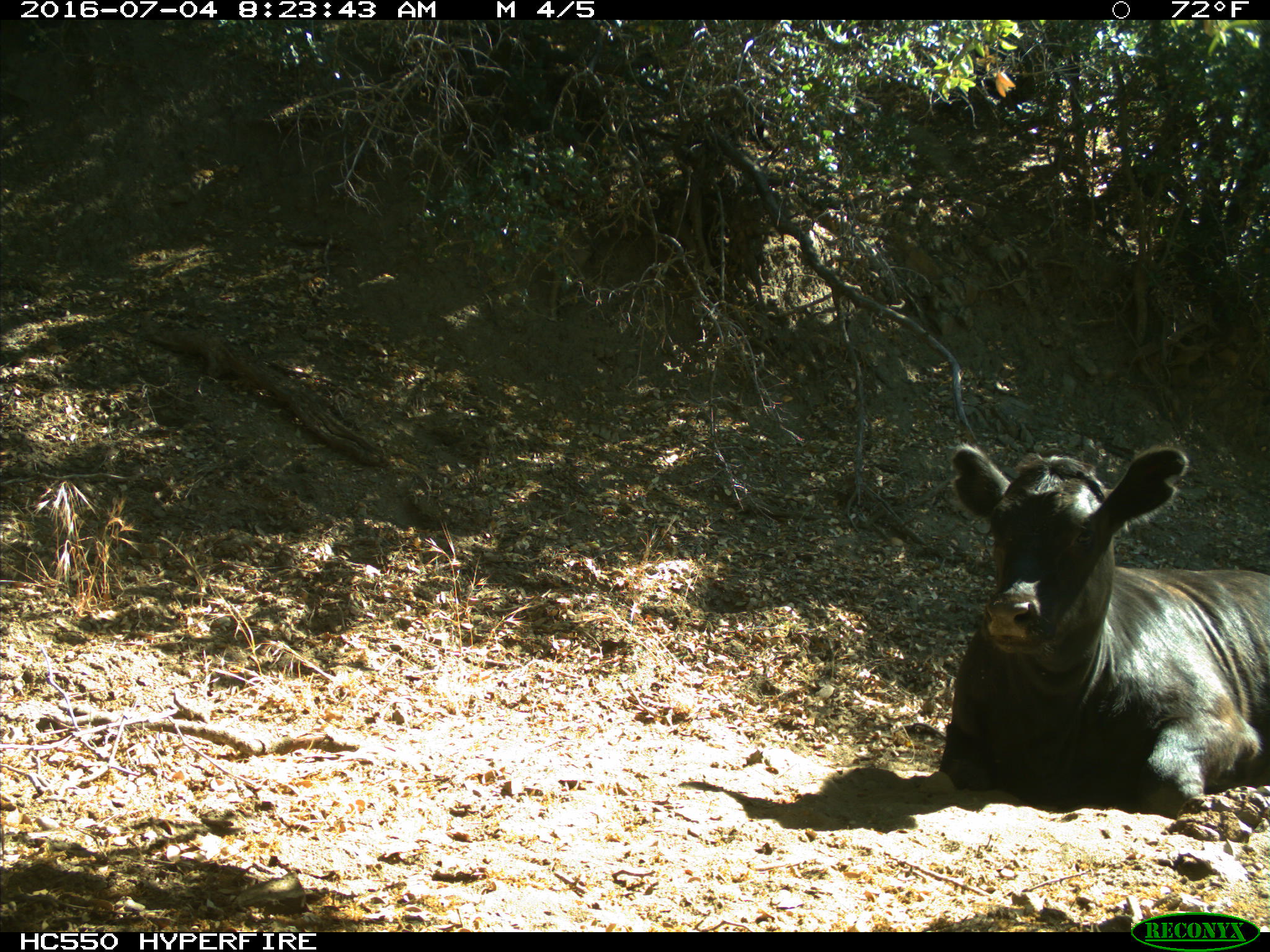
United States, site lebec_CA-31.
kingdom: Animalia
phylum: Chordata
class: Mammalia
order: Artiodactyla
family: Bovidae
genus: Bos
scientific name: Bos taurus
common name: domestic cow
Bos taurus (domestic cow).